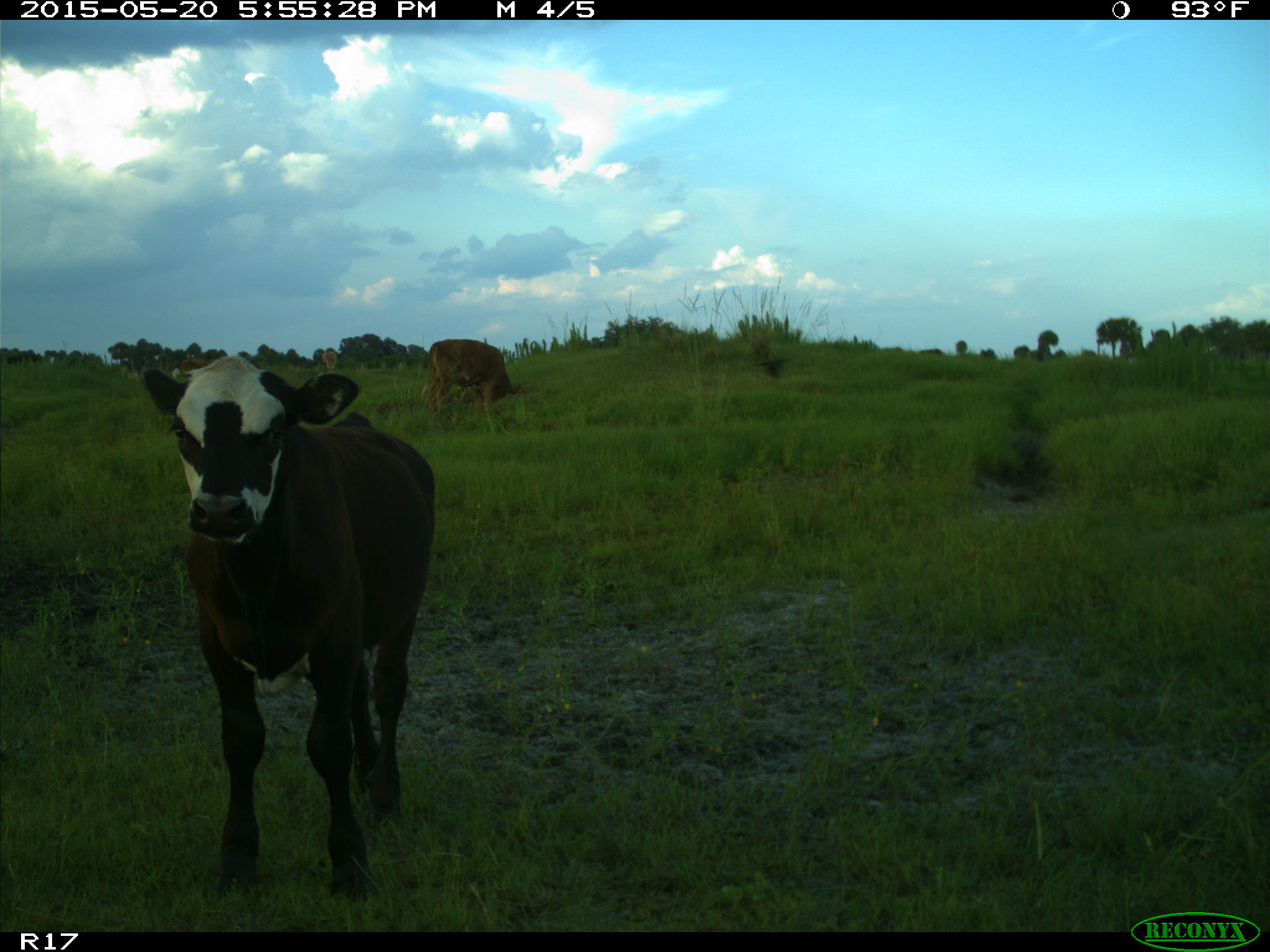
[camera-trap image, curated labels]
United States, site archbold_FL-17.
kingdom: Animalia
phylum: Chordata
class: Mammalia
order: Artiodactyla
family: Bovidae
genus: Bos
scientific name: Bos taurus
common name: domestic cow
Bos taurus (domestic cow).